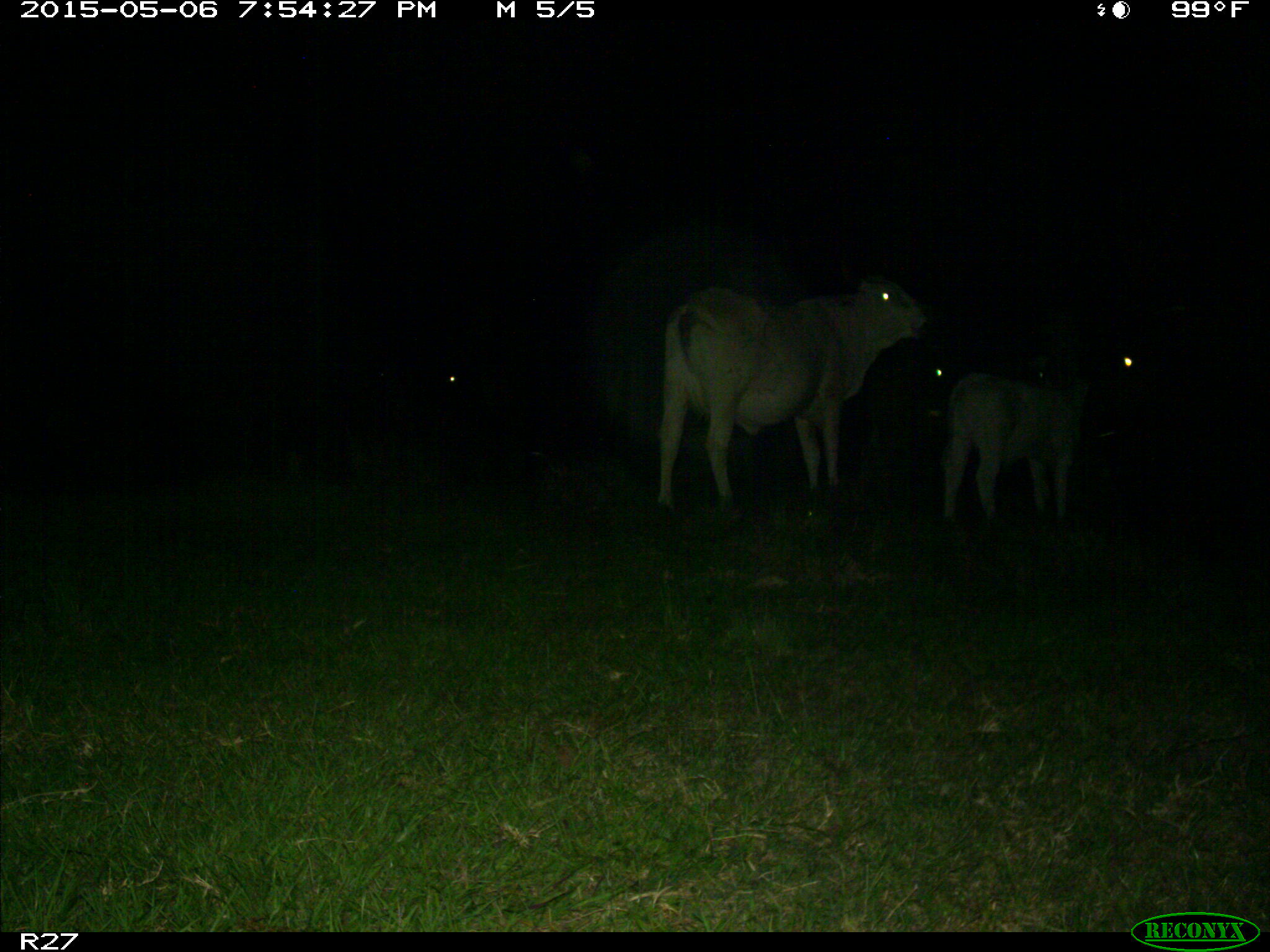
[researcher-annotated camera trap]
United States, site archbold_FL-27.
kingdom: Animalia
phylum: Chordata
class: Mammalia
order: Artiodactyla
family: Bovidae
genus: Bos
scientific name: Bos taurus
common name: domestic cow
Bos taurus (domestic cow).